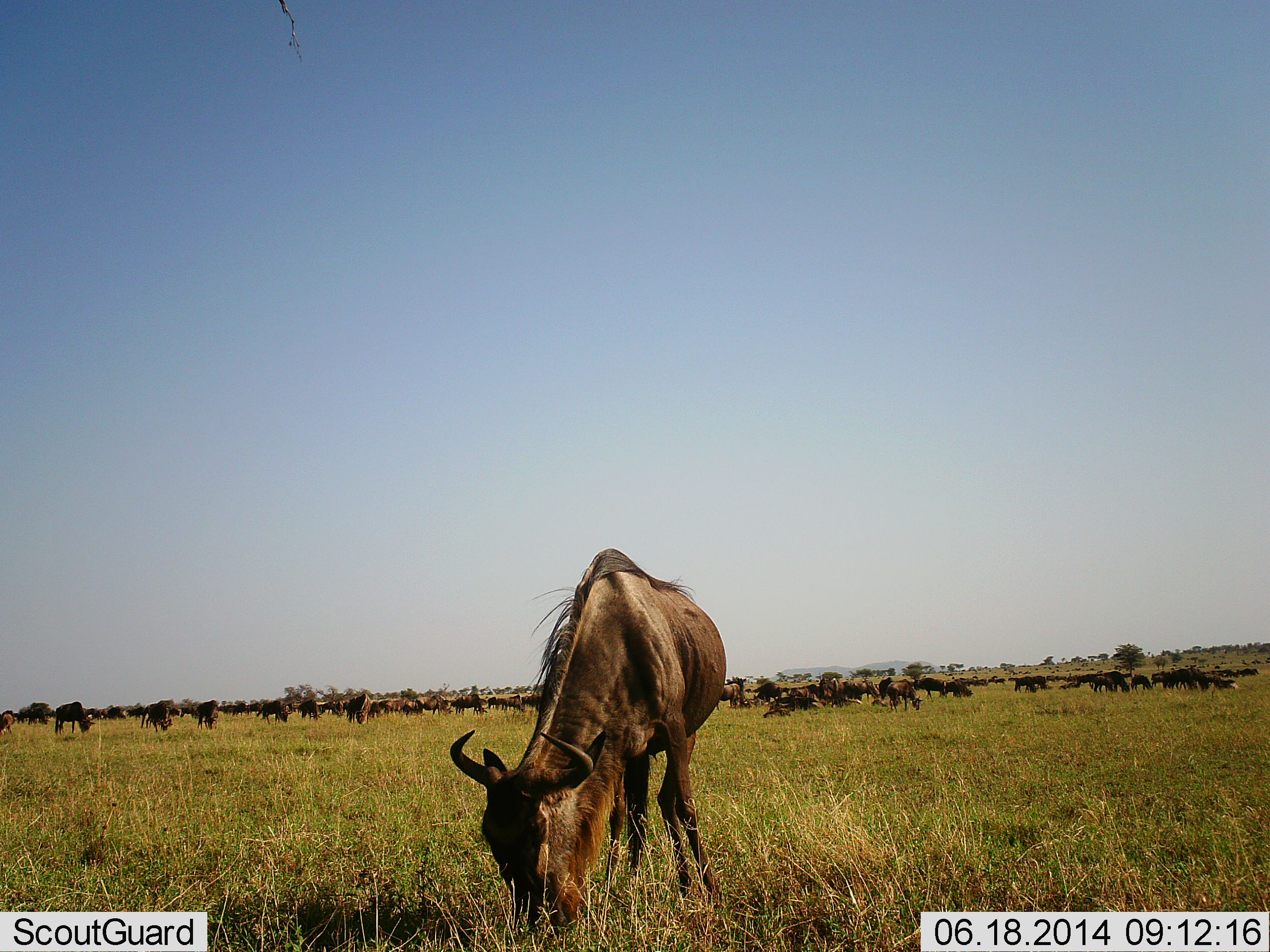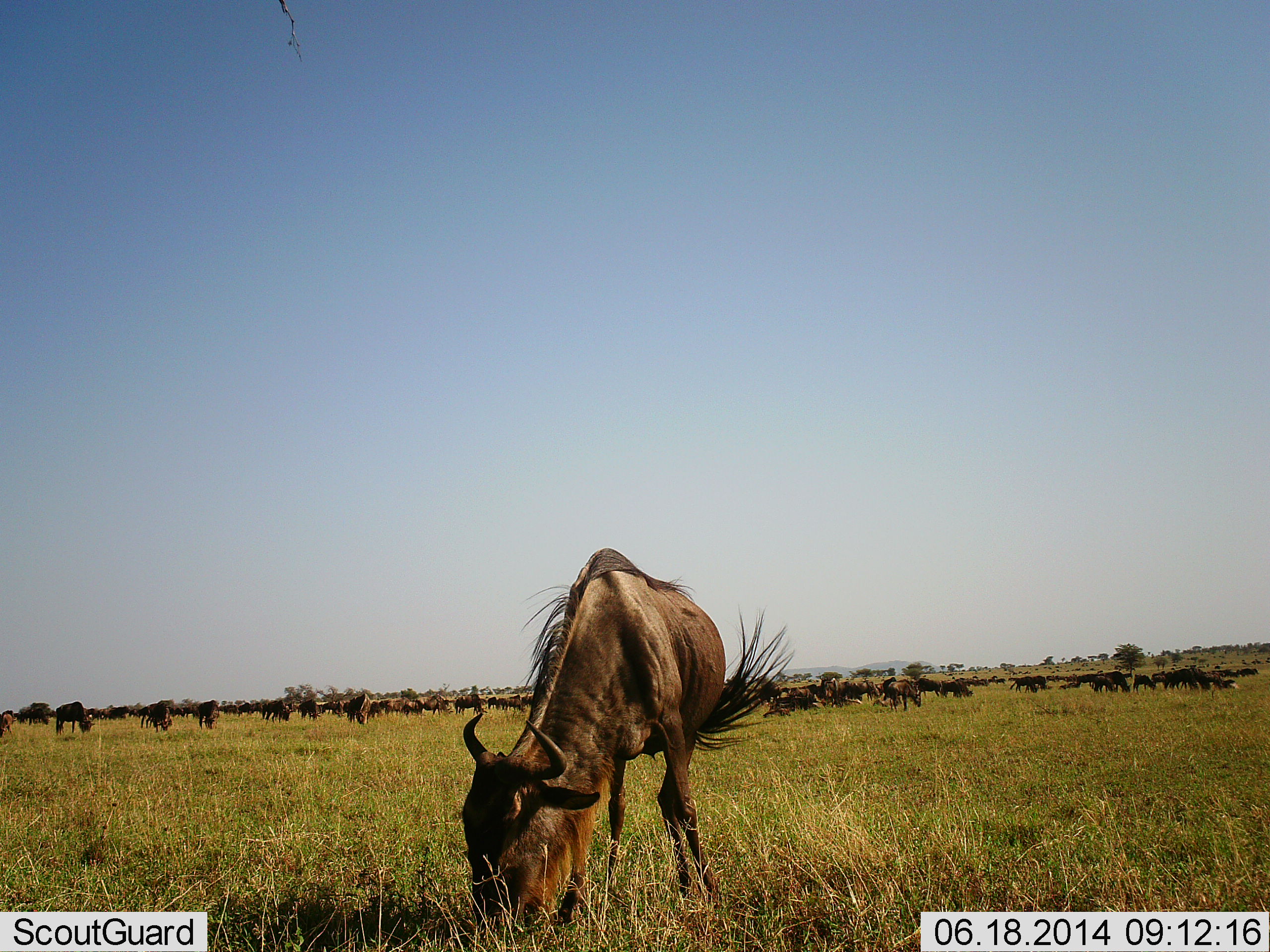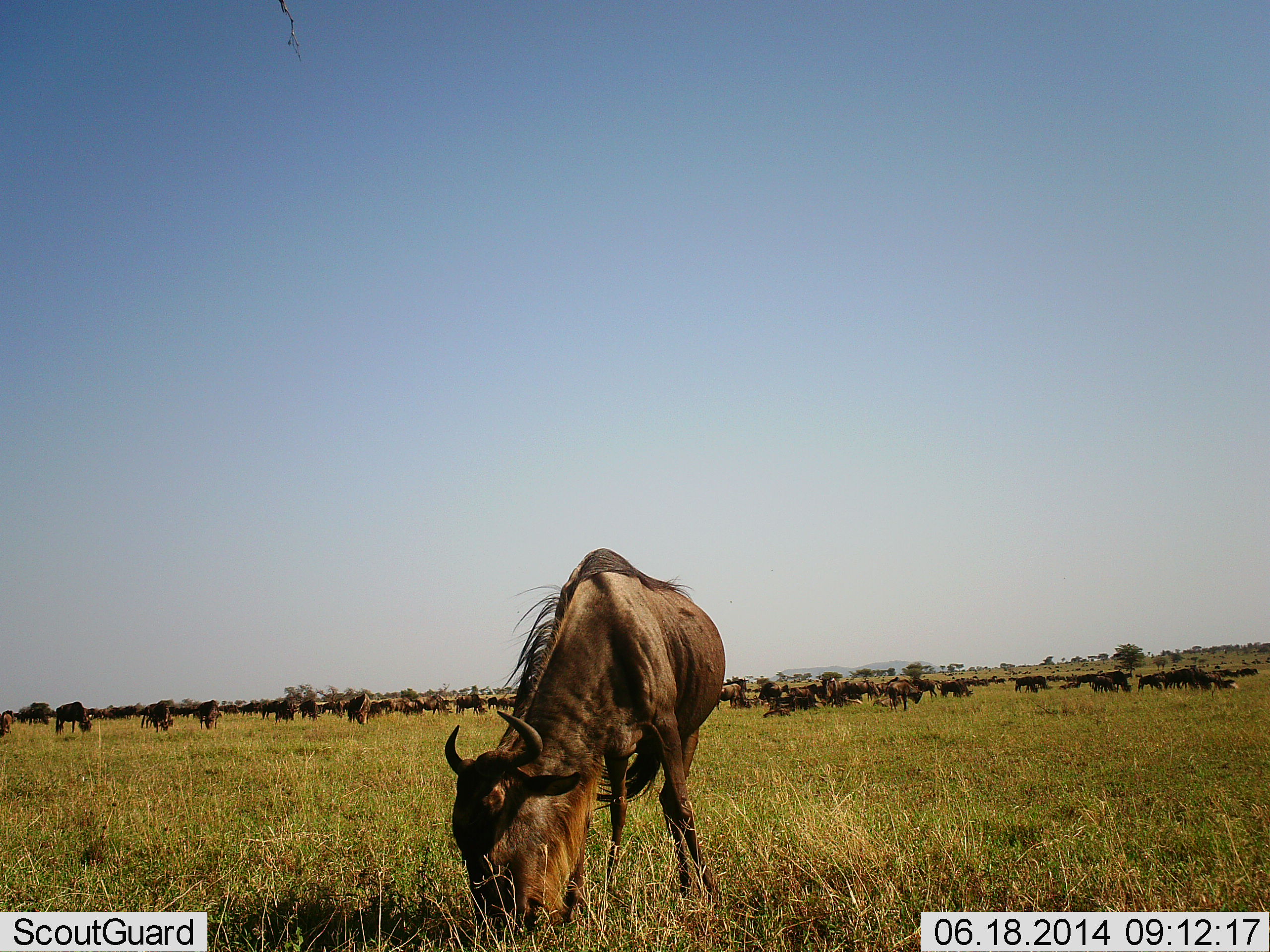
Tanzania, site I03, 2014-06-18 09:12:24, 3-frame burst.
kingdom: Animalia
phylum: Chordata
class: Mammalia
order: Artiodactyla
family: Bovidae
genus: Connochaetes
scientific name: Connochaetes taurinus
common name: blue wildebeest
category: wildebeest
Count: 51+.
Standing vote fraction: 60%.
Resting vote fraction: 10%.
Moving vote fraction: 40%.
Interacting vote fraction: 0%.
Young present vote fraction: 10%.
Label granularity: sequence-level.